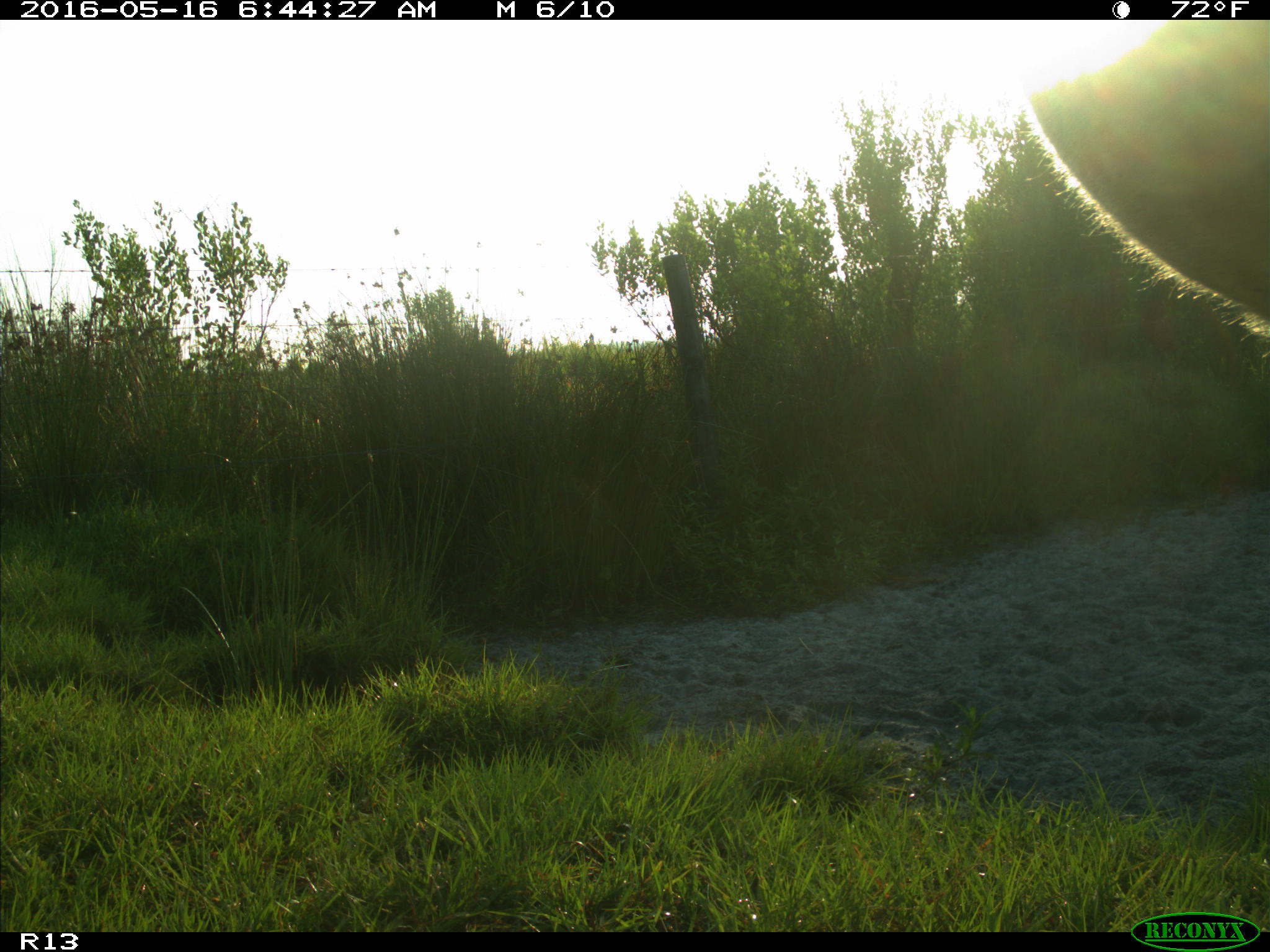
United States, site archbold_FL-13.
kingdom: Animalia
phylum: Chordata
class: Mammalia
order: Artiodactyla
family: Bovidae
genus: Bos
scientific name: Bos taurus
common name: domestic cow